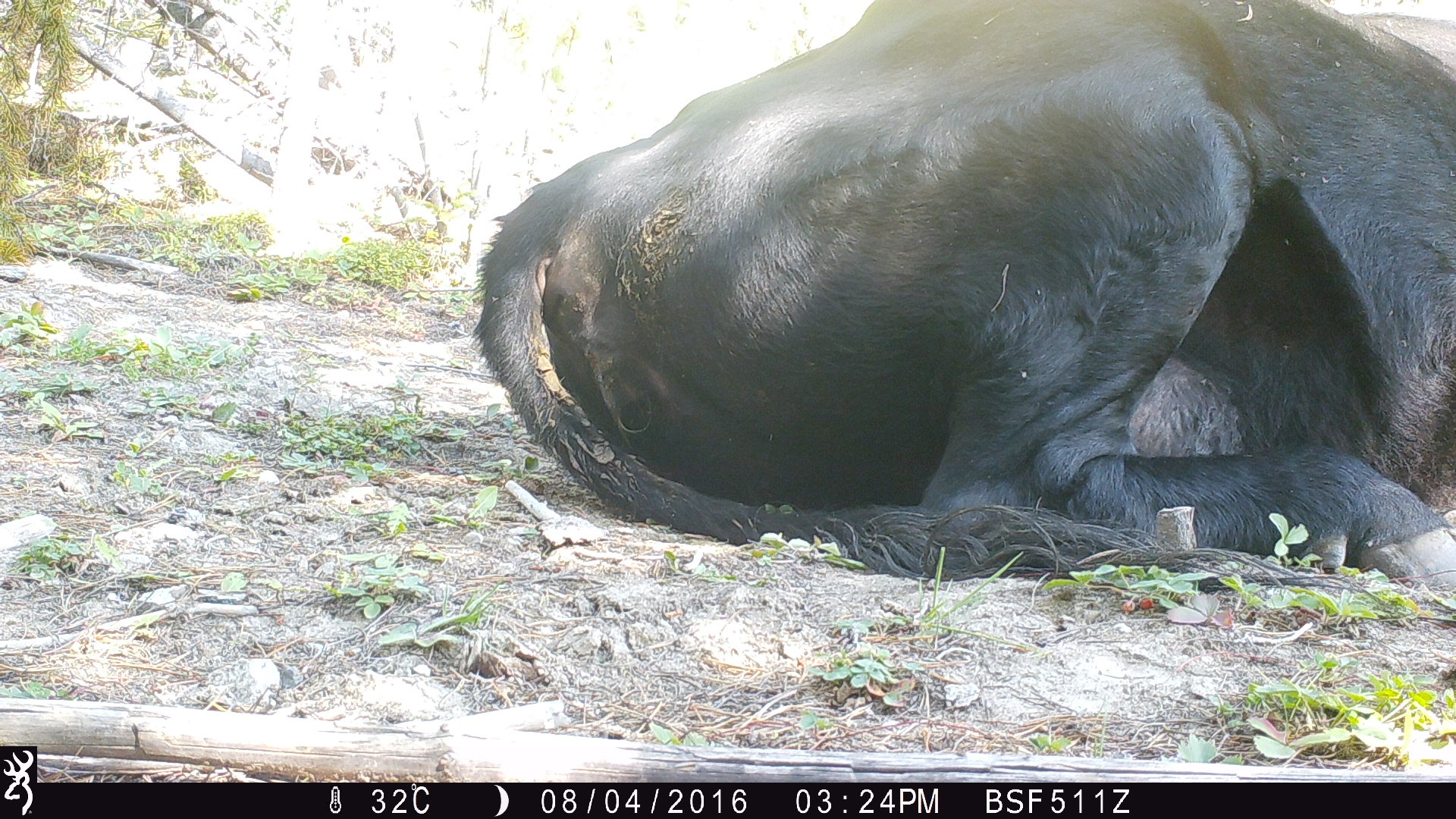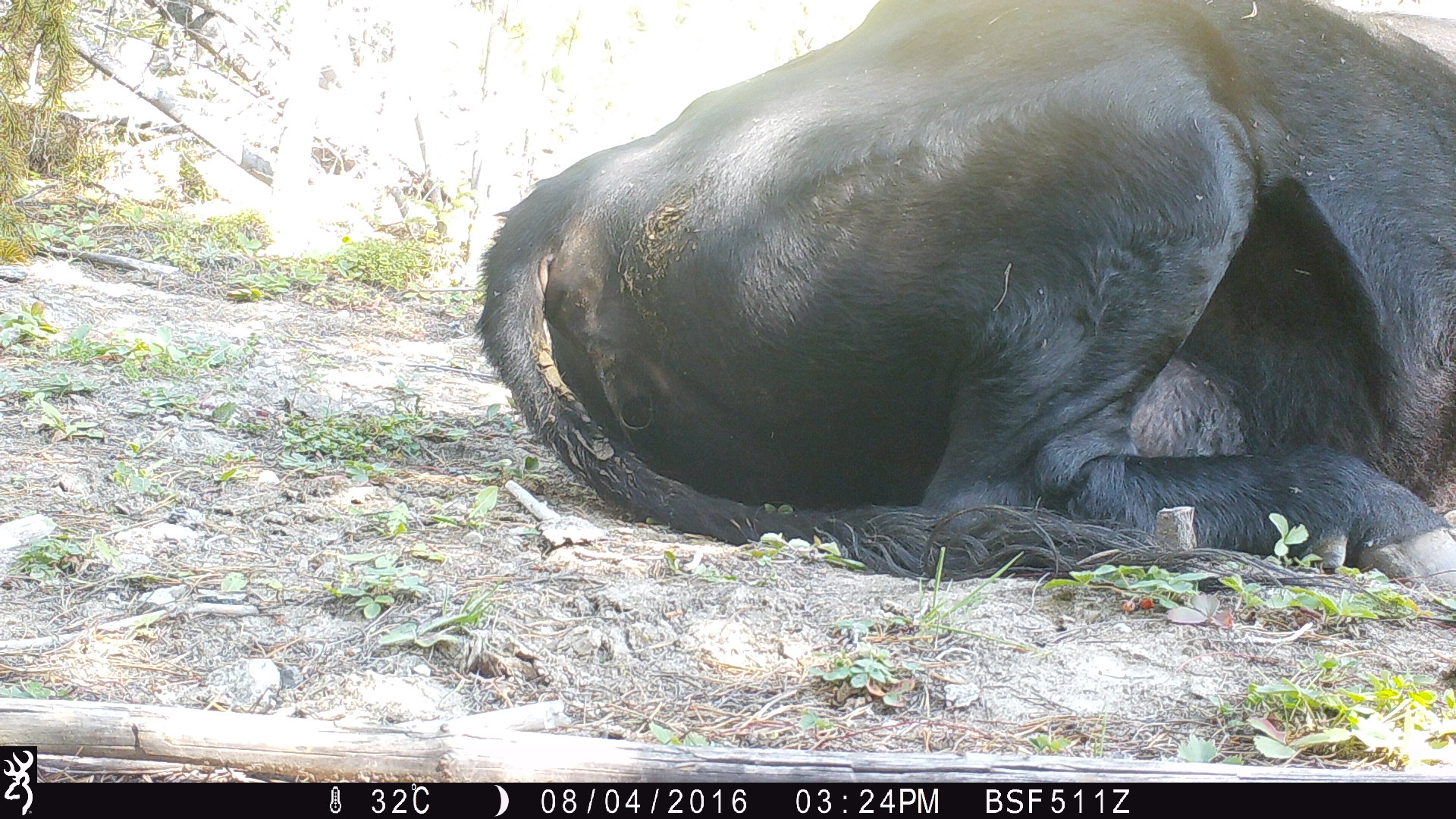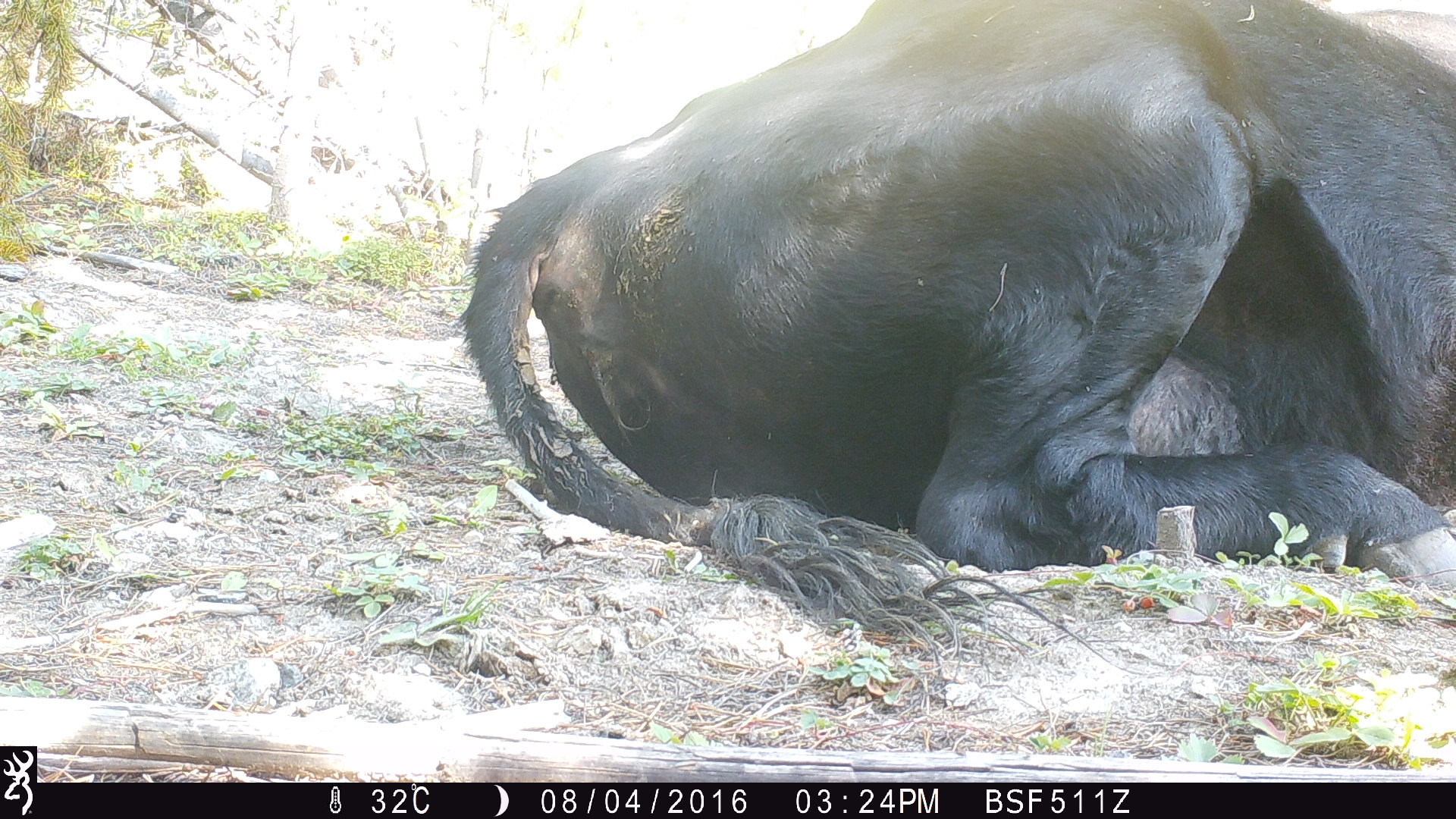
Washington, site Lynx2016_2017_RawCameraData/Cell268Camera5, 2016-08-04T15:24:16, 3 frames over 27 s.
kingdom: Animalia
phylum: Chordata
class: Mammalia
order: Artiodactyla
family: Bovidae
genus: Bos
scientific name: Bos taurus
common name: domestic cattle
Domestic cattle (Bos taurus). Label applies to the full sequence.